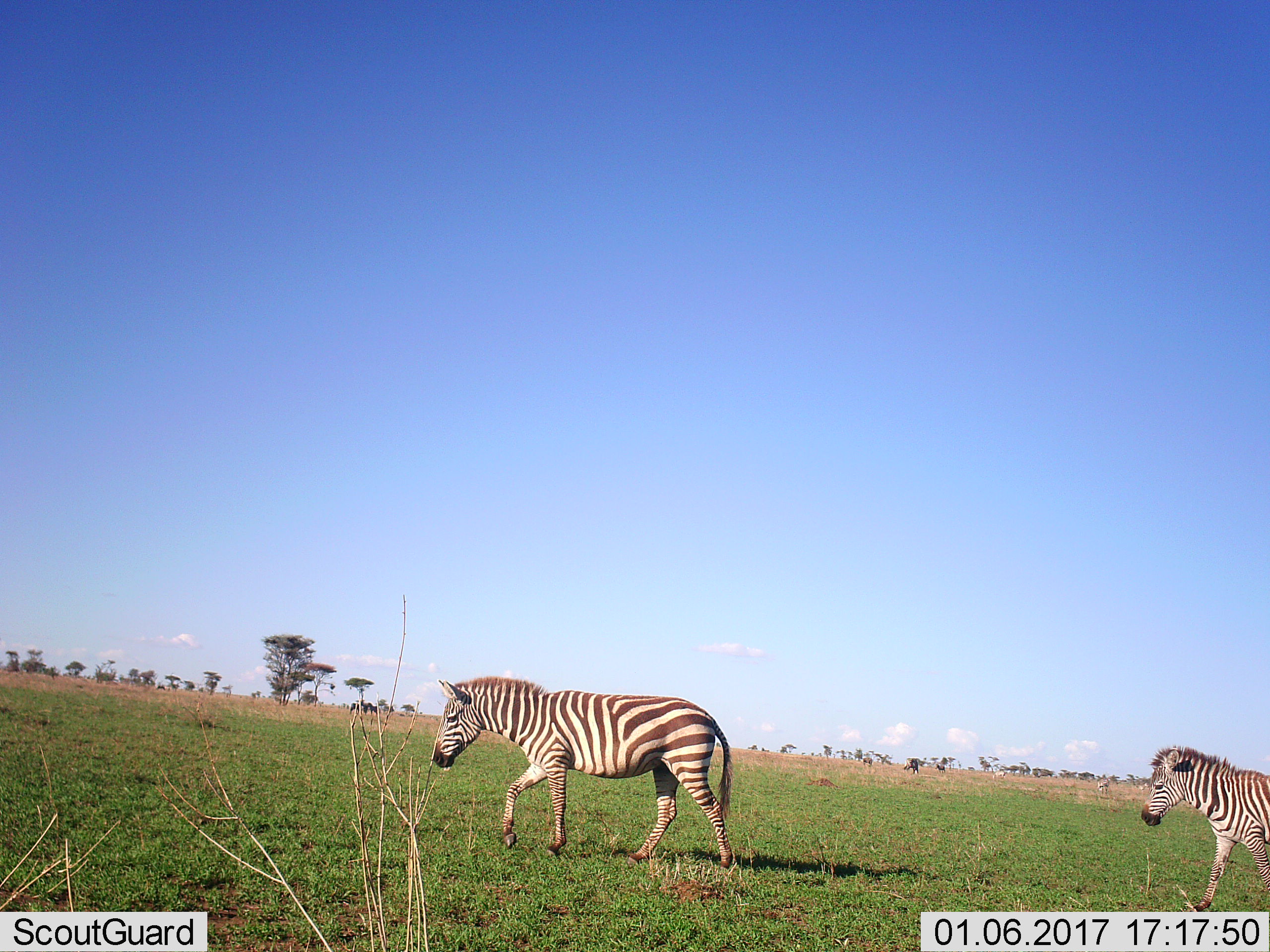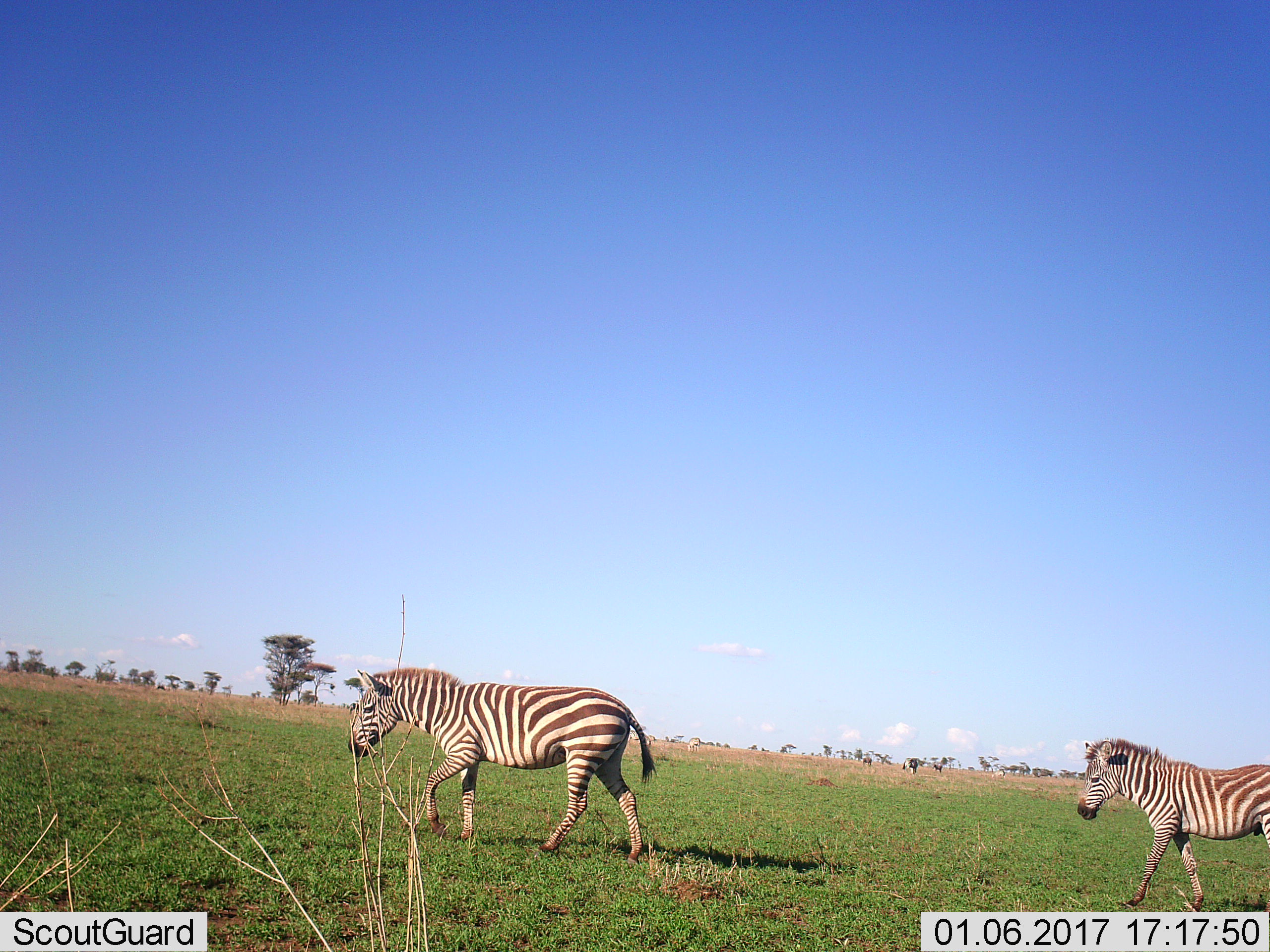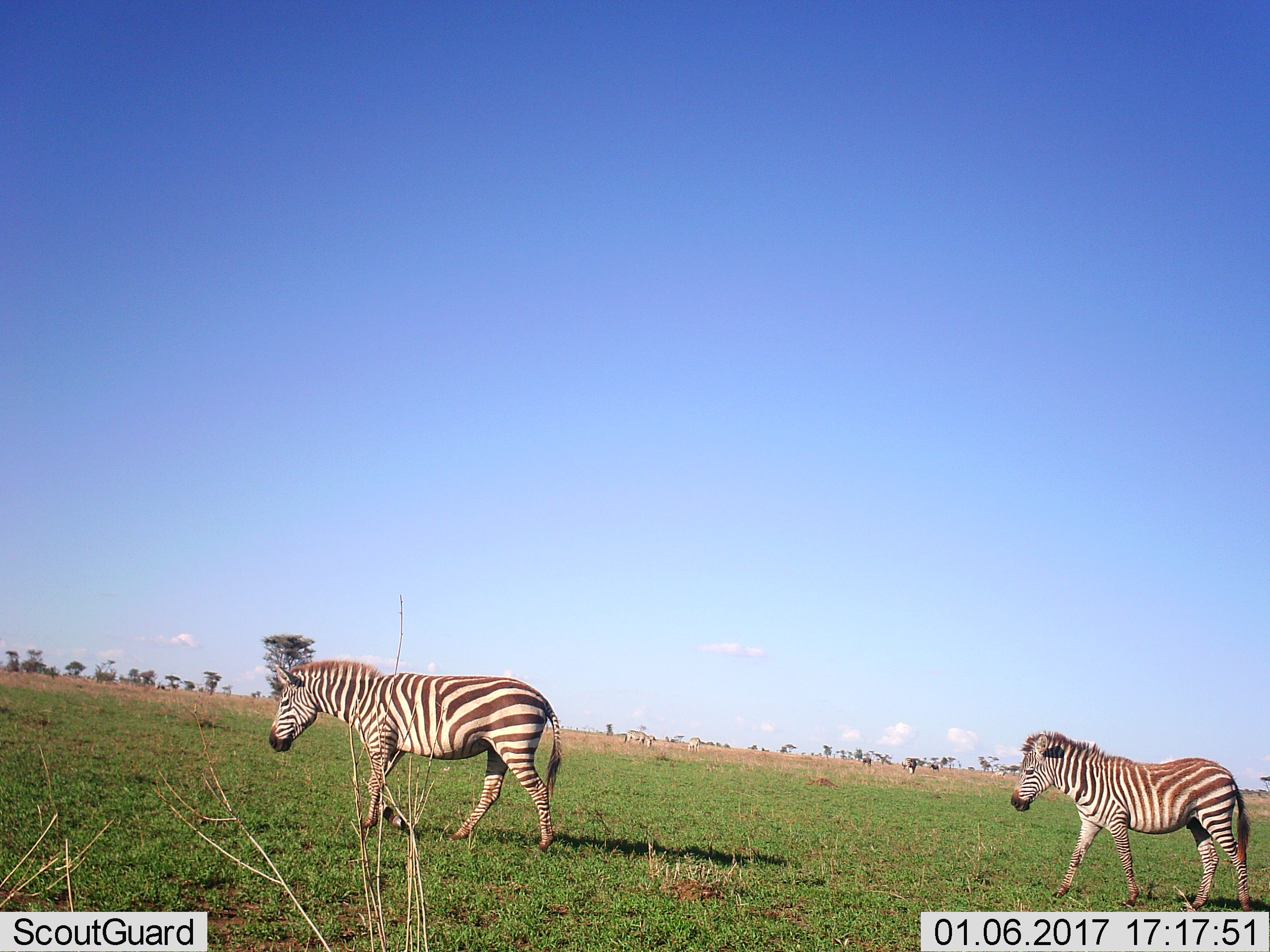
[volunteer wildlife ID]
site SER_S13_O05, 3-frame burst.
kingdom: Animalia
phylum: Chordata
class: Mammalia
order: Perissodactyla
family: Equidae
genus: Equus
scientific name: Equus quagga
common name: plains zebra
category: zebraplains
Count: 2.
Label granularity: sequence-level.